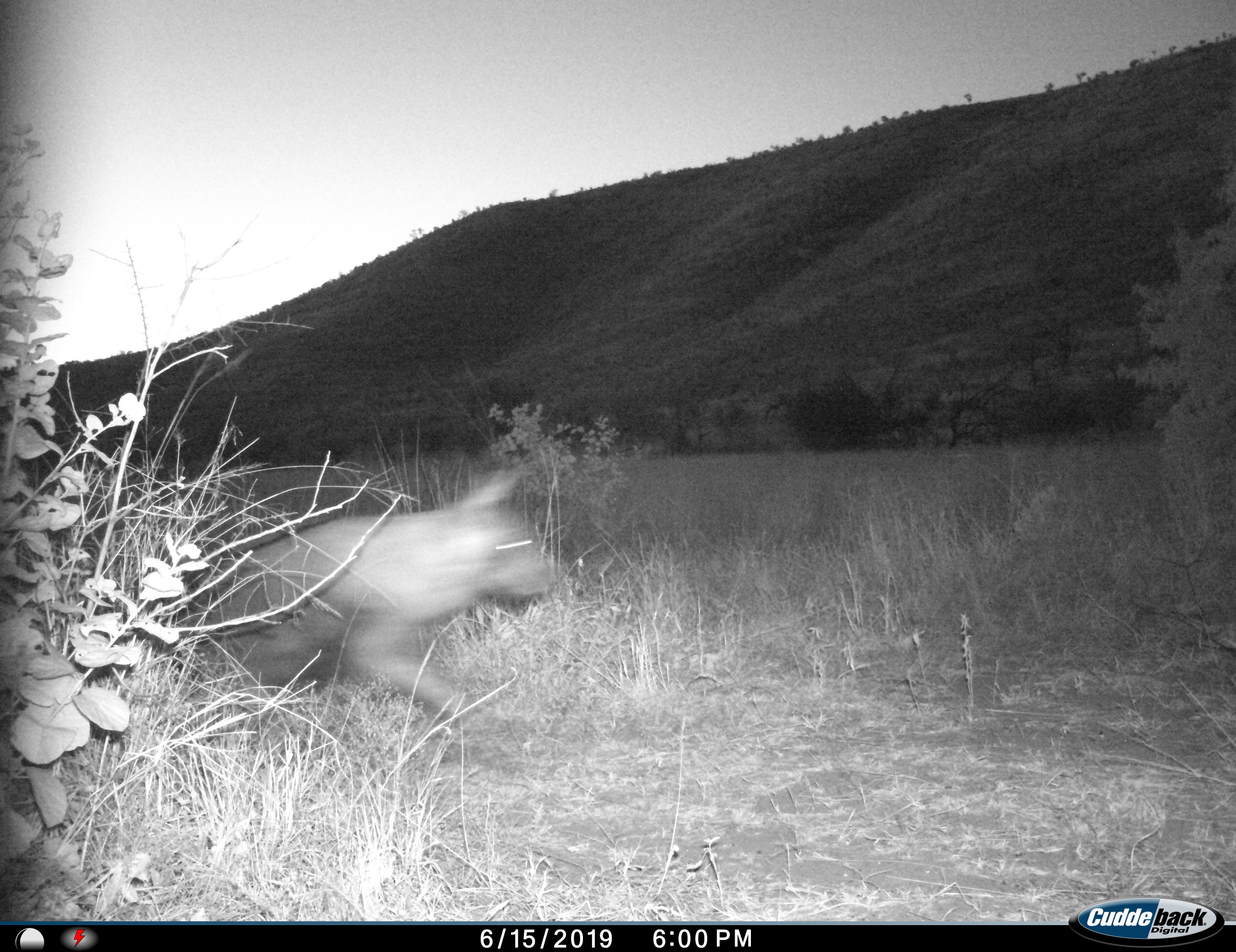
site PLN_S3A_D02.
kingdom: Animalia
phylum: Chordata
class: Mammalia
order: Carnivora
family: Hyaenidae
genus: Parahyaena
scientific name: Parahyaena brunnea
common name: brown hyena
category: hyenabrown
Hyenabrown (brown hyena) (Parahyaena brunnea), count 1. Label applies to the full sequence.